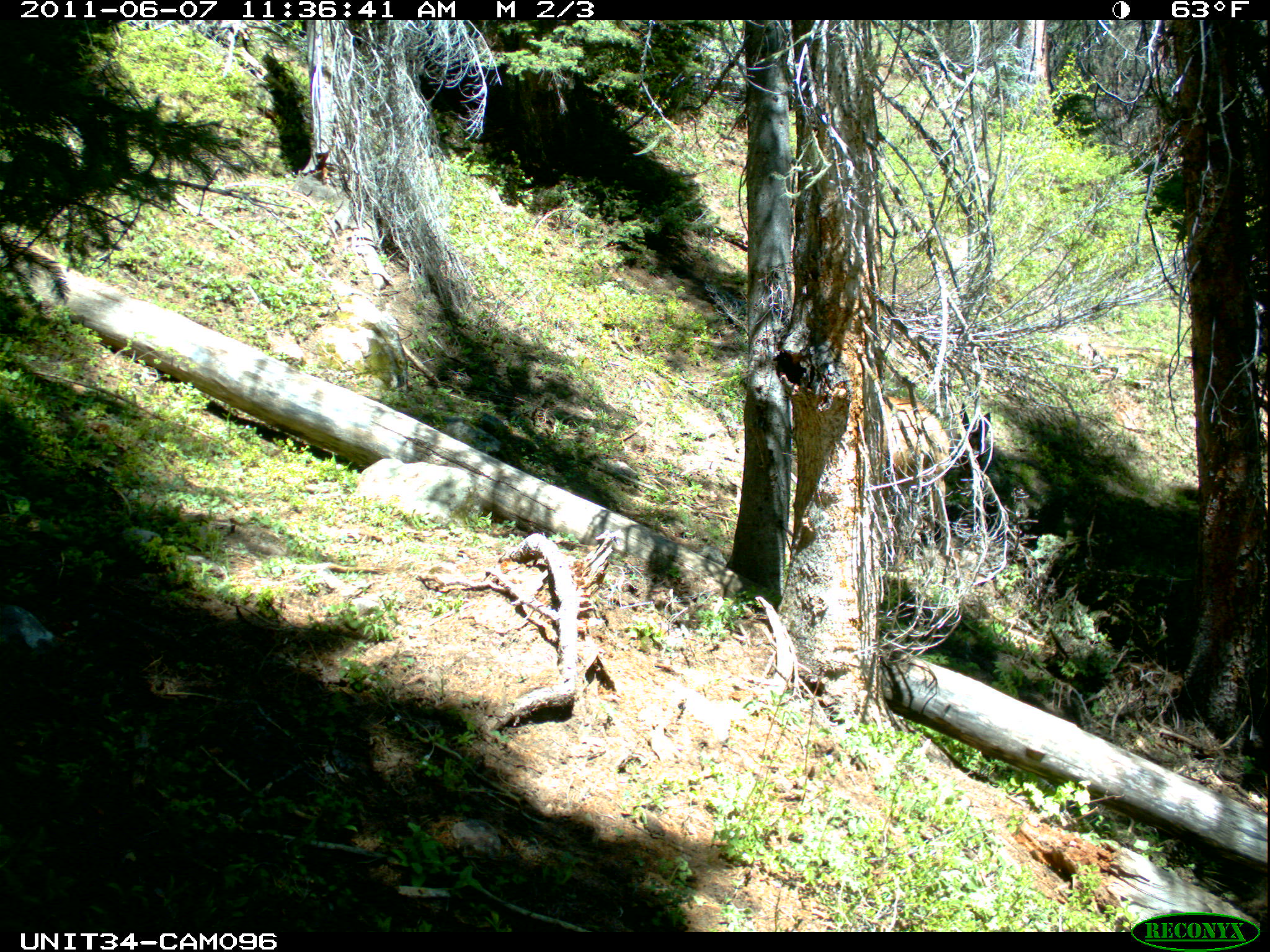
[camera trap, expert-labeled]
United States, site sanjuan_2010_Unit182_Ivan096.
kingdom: Animalia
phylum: Chordata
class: Mammalia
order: Artiodactyla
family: Cervidae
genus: Cervus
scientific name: Cervus elaphus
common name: red deer